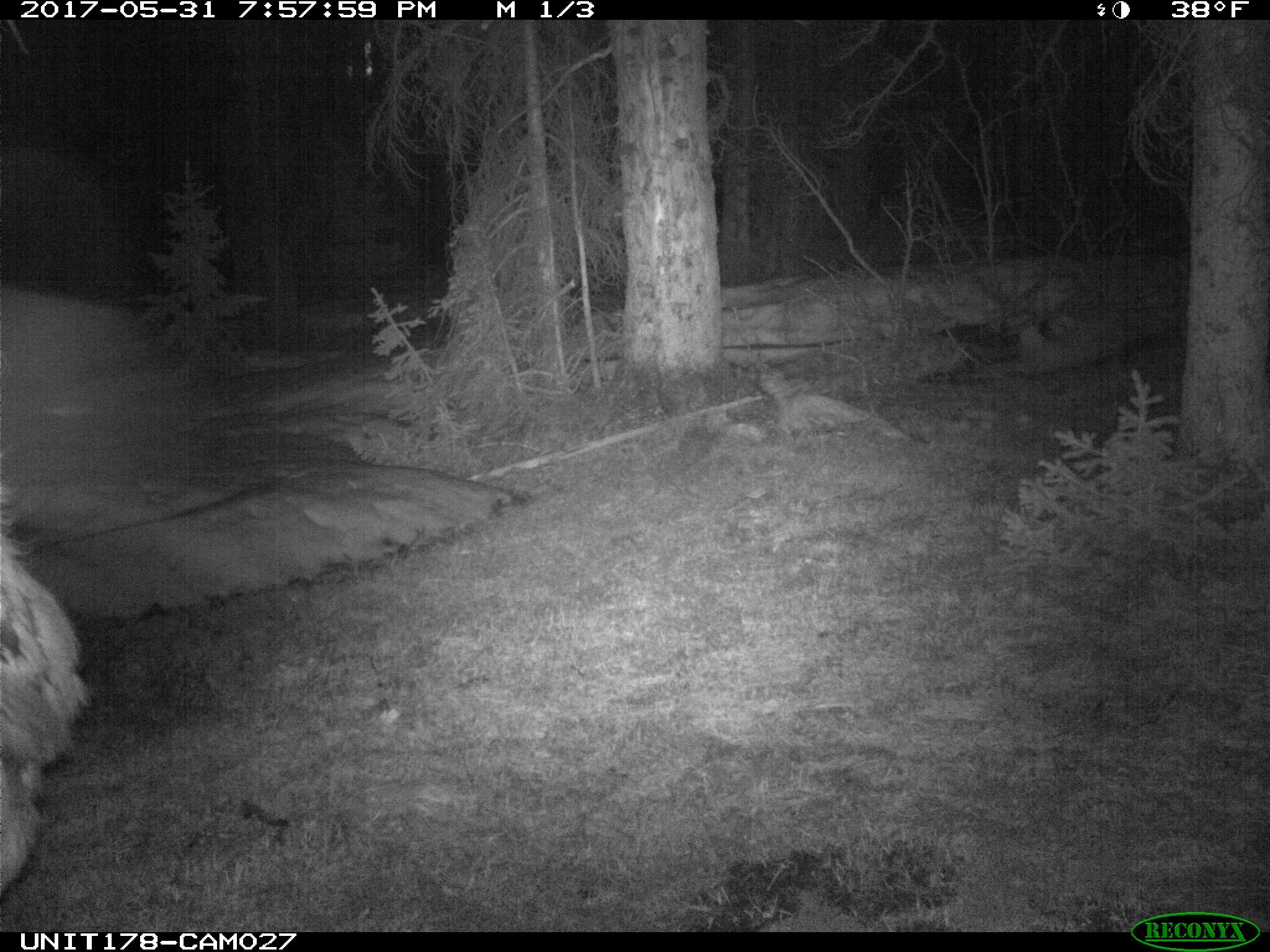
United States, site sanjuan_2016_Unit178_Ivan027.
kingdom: Animalia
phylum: Chordata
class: Mammalia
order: Artiodactyla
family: Cervidae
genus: Cervus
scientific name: Cervus elaphus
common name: red deer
Cervus elaphus (red deer).